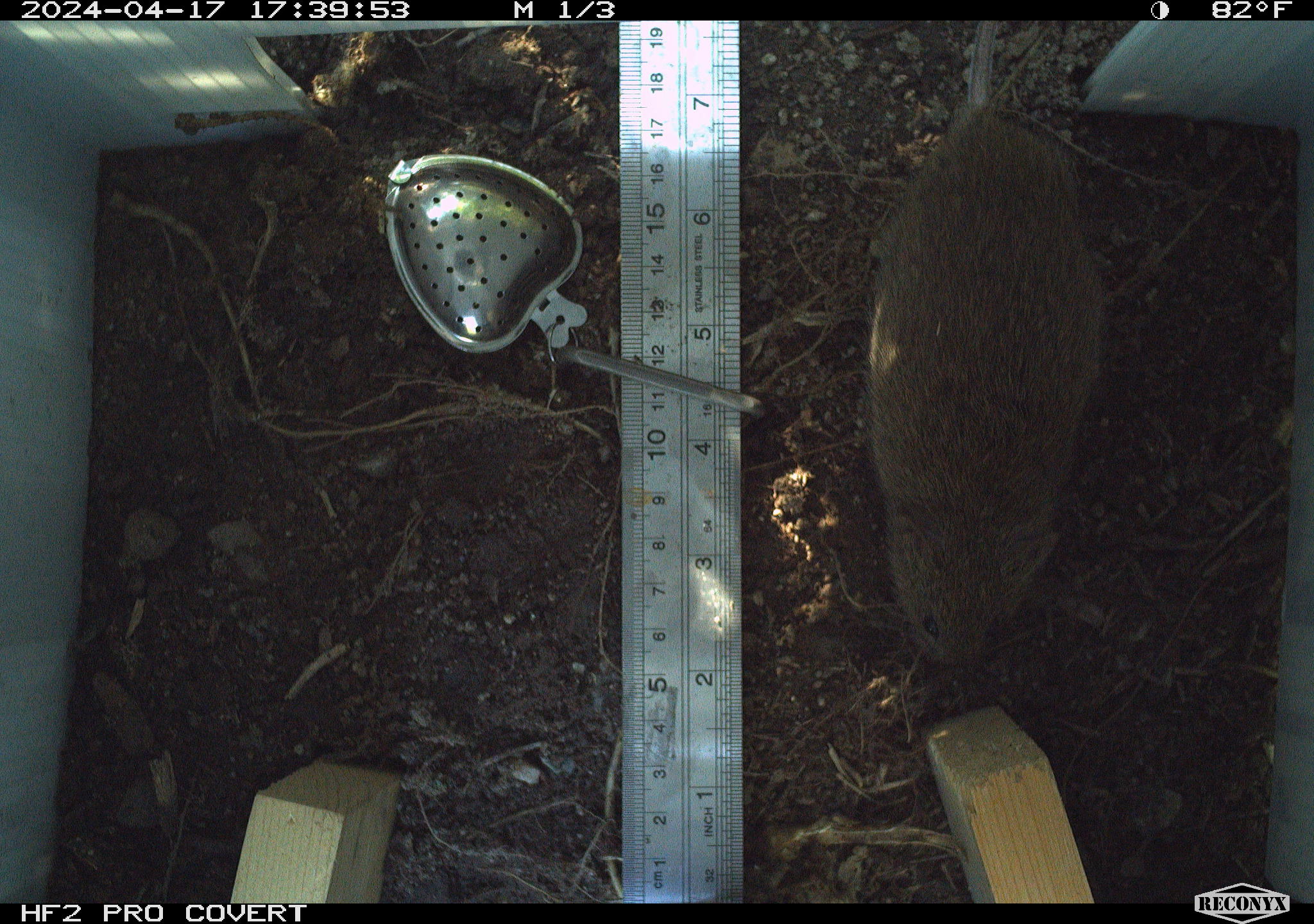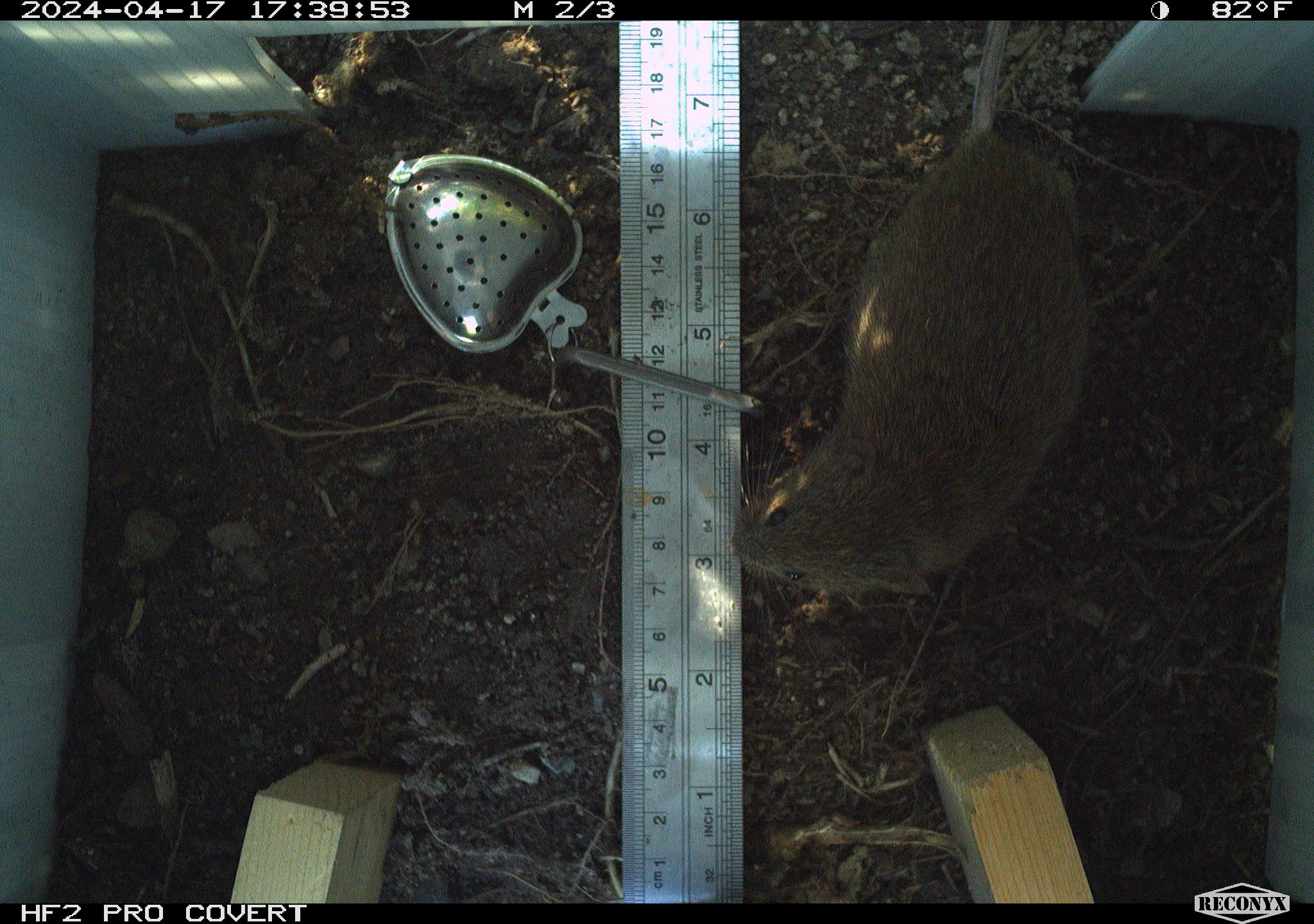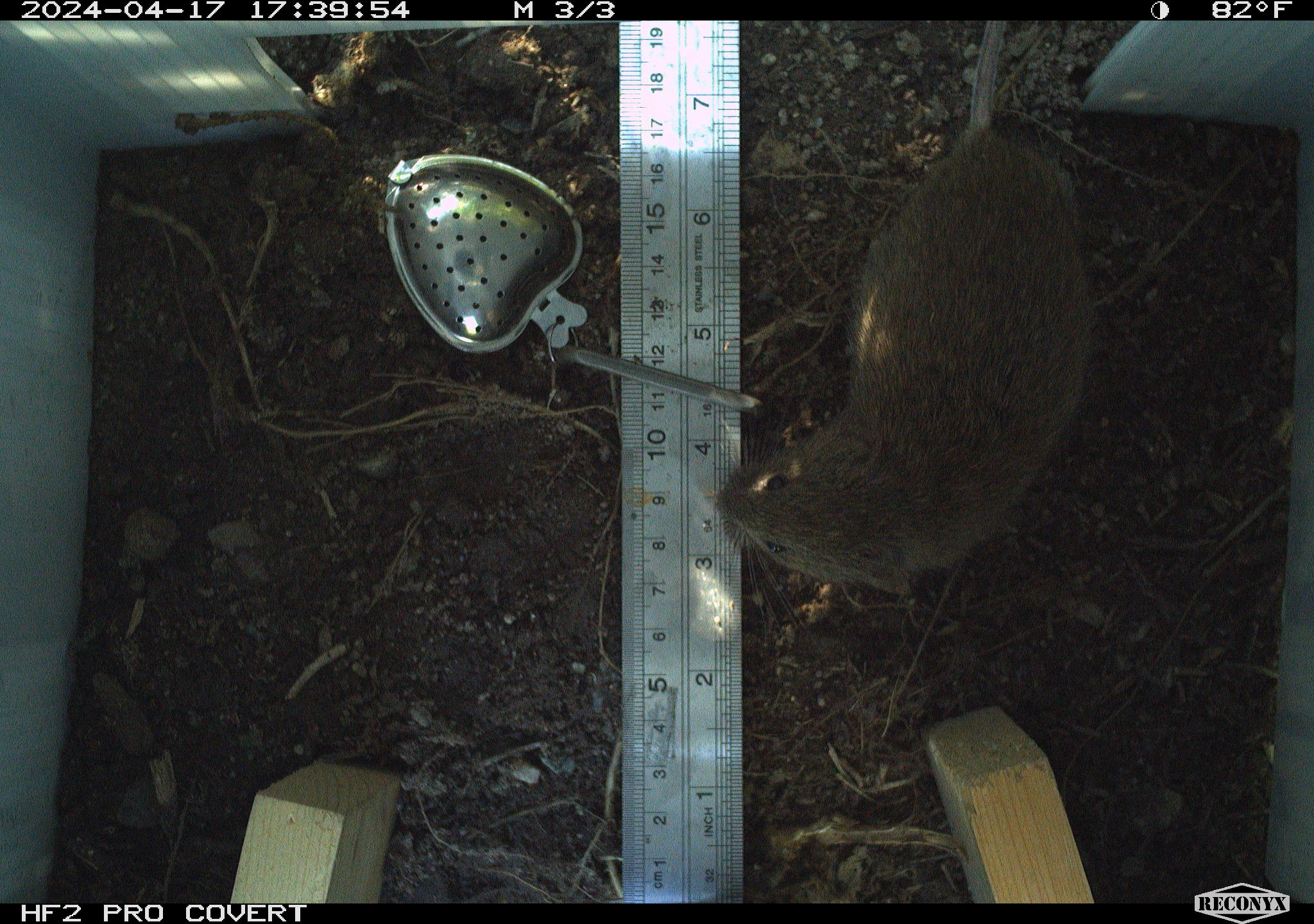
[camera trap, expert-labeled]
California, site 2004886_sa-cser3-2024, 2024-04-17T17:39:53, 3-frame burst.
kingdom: Animalia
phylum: Chordata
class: Mammalia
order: Rodentia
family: Cricetidae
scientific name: Cricetidae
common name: hamsters, voles, lemmings, and allies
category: cricetidae family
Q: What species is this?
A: Cricetidae family (hamsters, voles, lemmings, and allies) (Cricetidae).